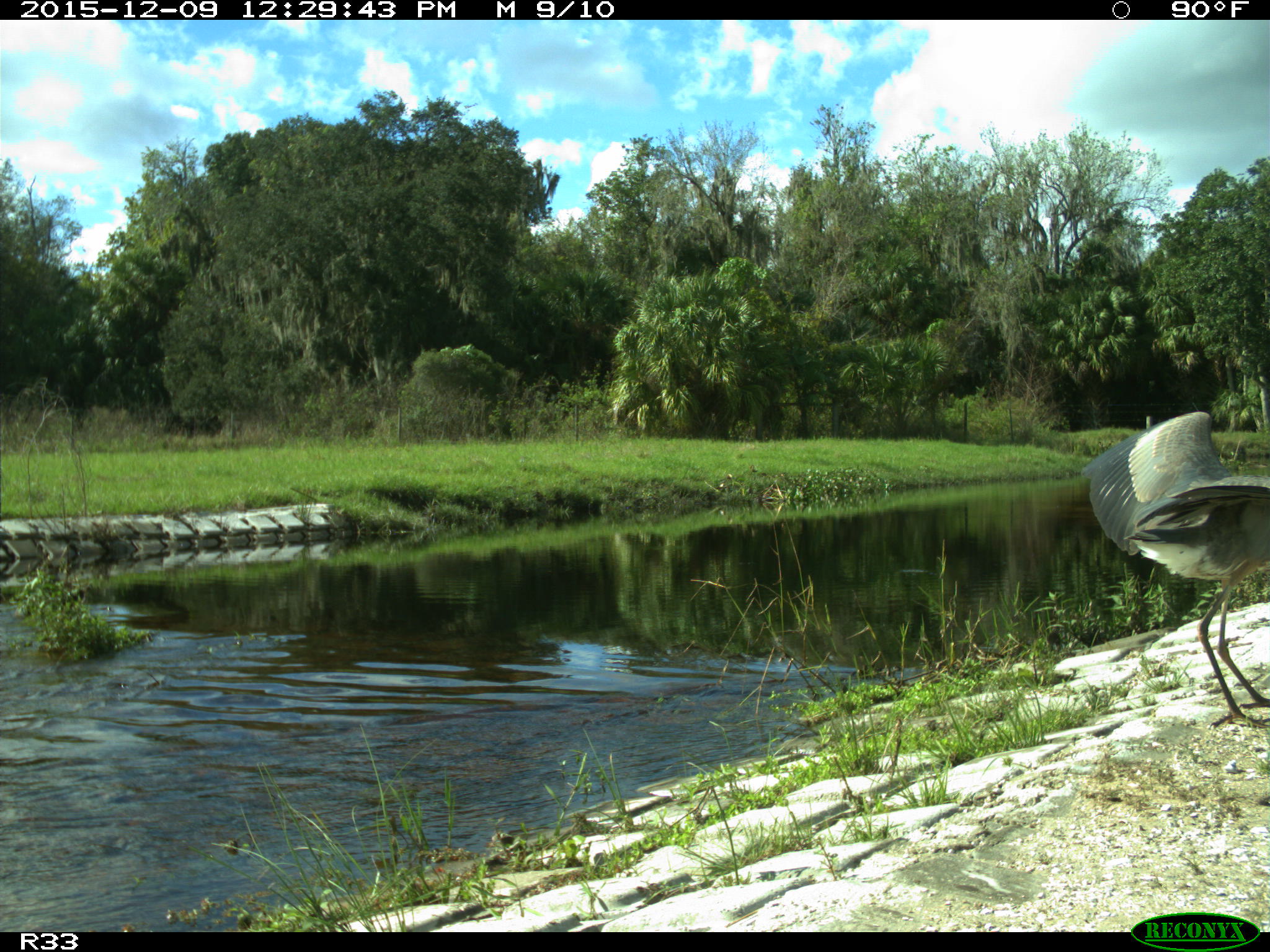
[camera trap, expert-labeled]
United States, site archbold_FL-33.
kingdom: Animalia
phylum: Chordata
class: Aves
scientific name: Aves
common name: birds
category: unidentified bird